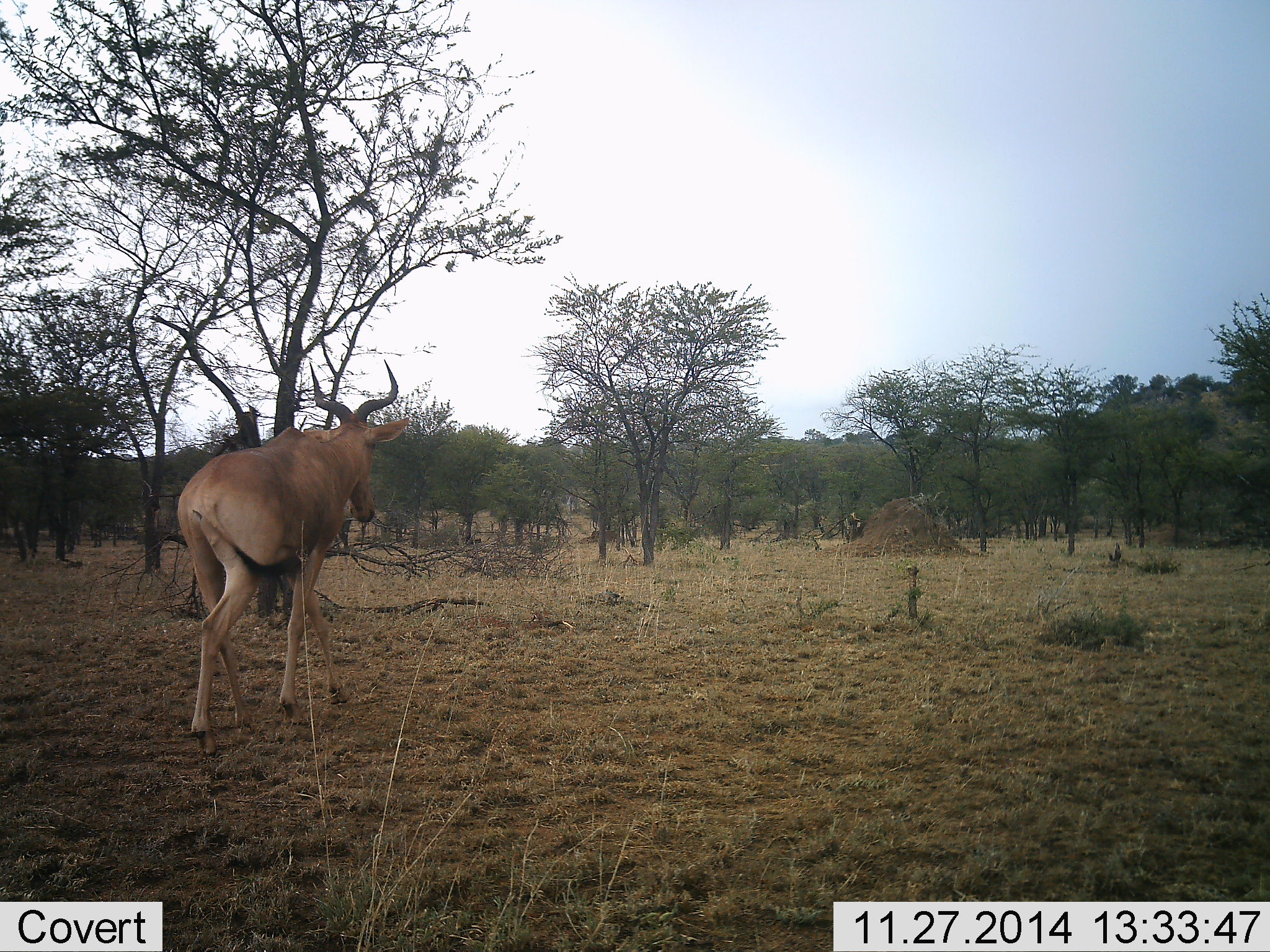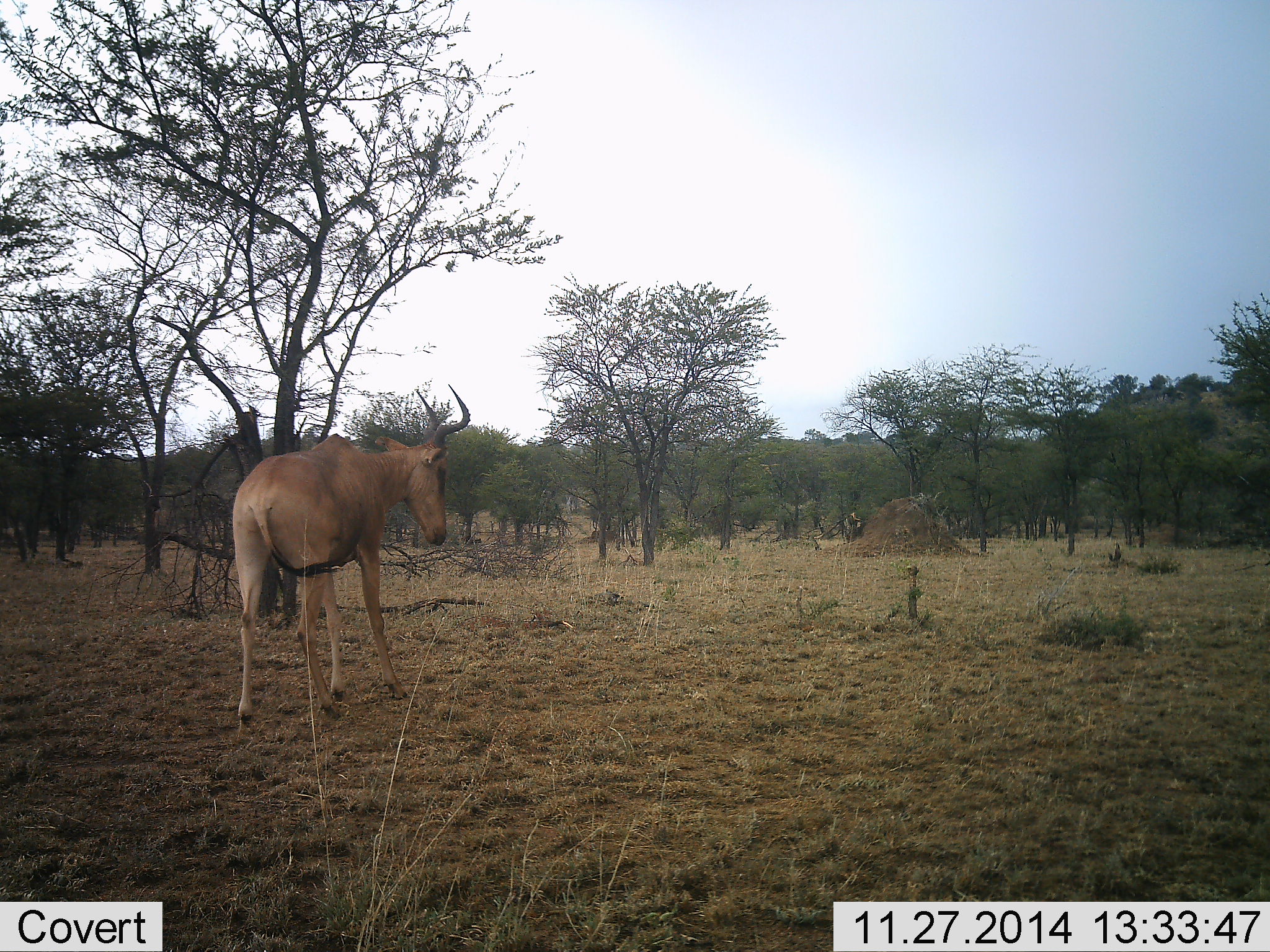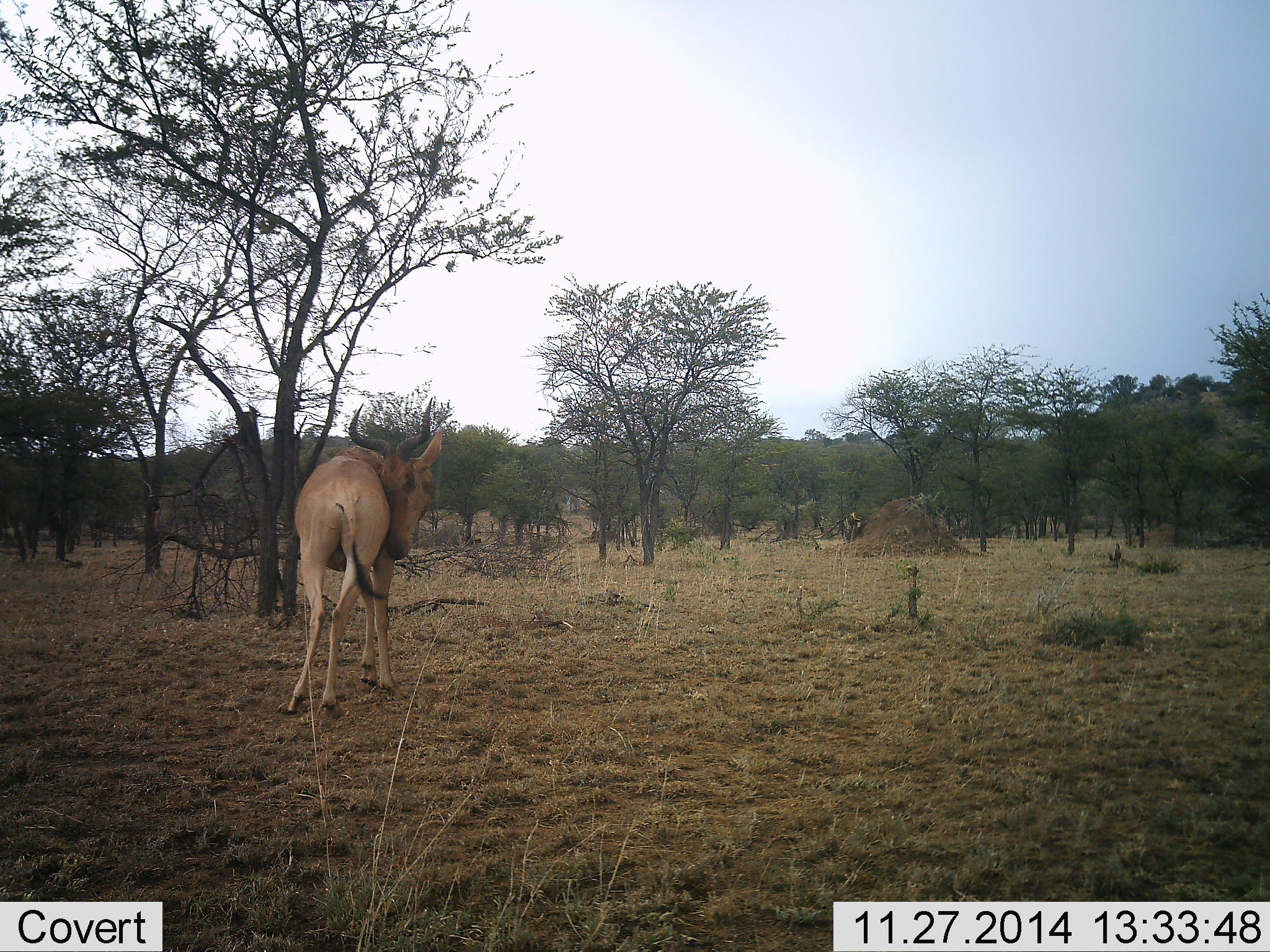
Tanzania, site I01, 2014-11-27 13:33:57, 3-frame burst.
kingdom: Animalia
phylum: Chordata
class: Mammalia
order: Artiodactyla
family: Bovidae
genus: Alcelaphus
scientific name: Alcelaphus buselaphus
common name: hartebeest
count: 1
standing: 40%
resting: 0%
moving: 70%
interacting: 0%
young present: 0%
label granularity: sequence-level